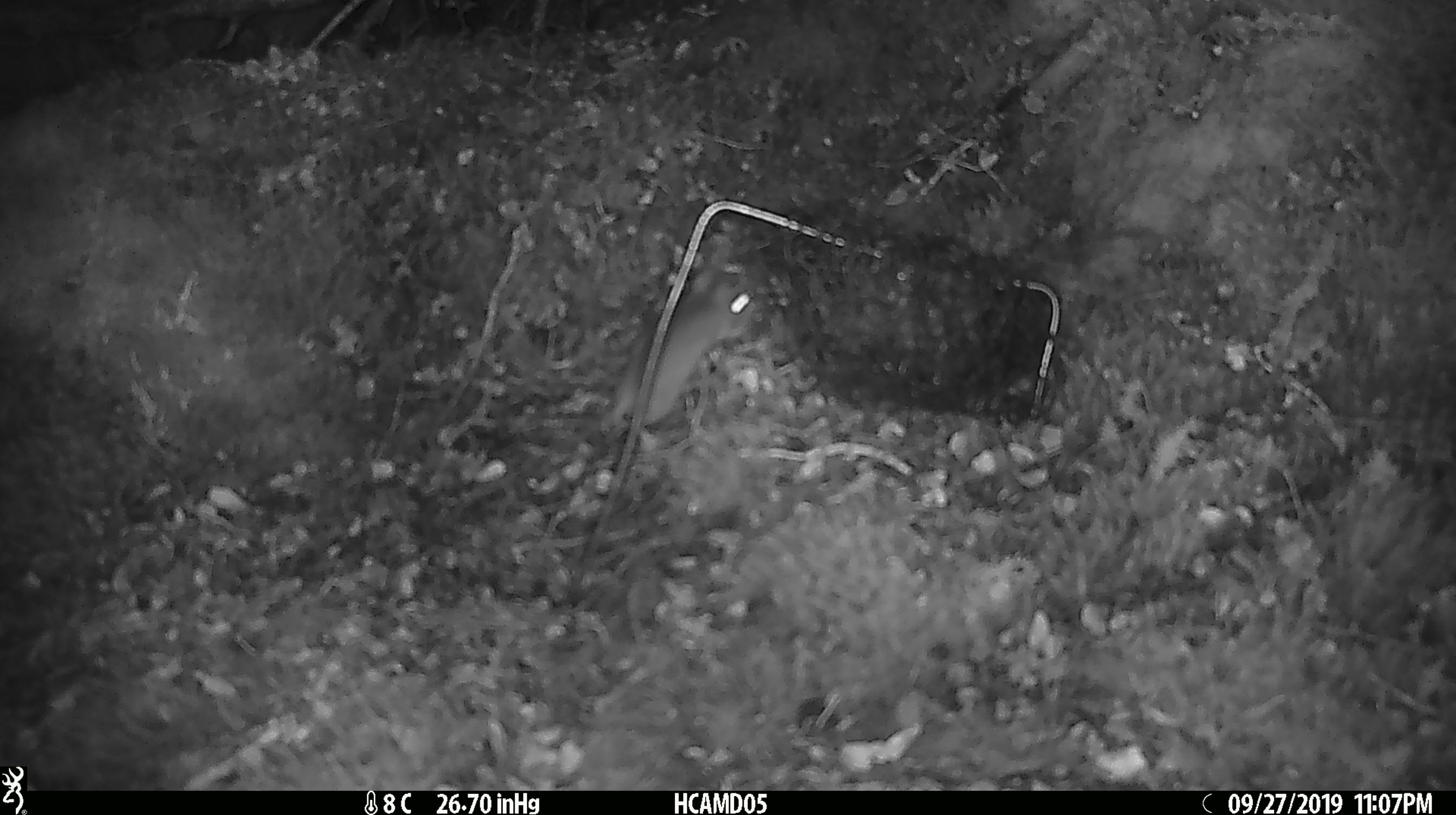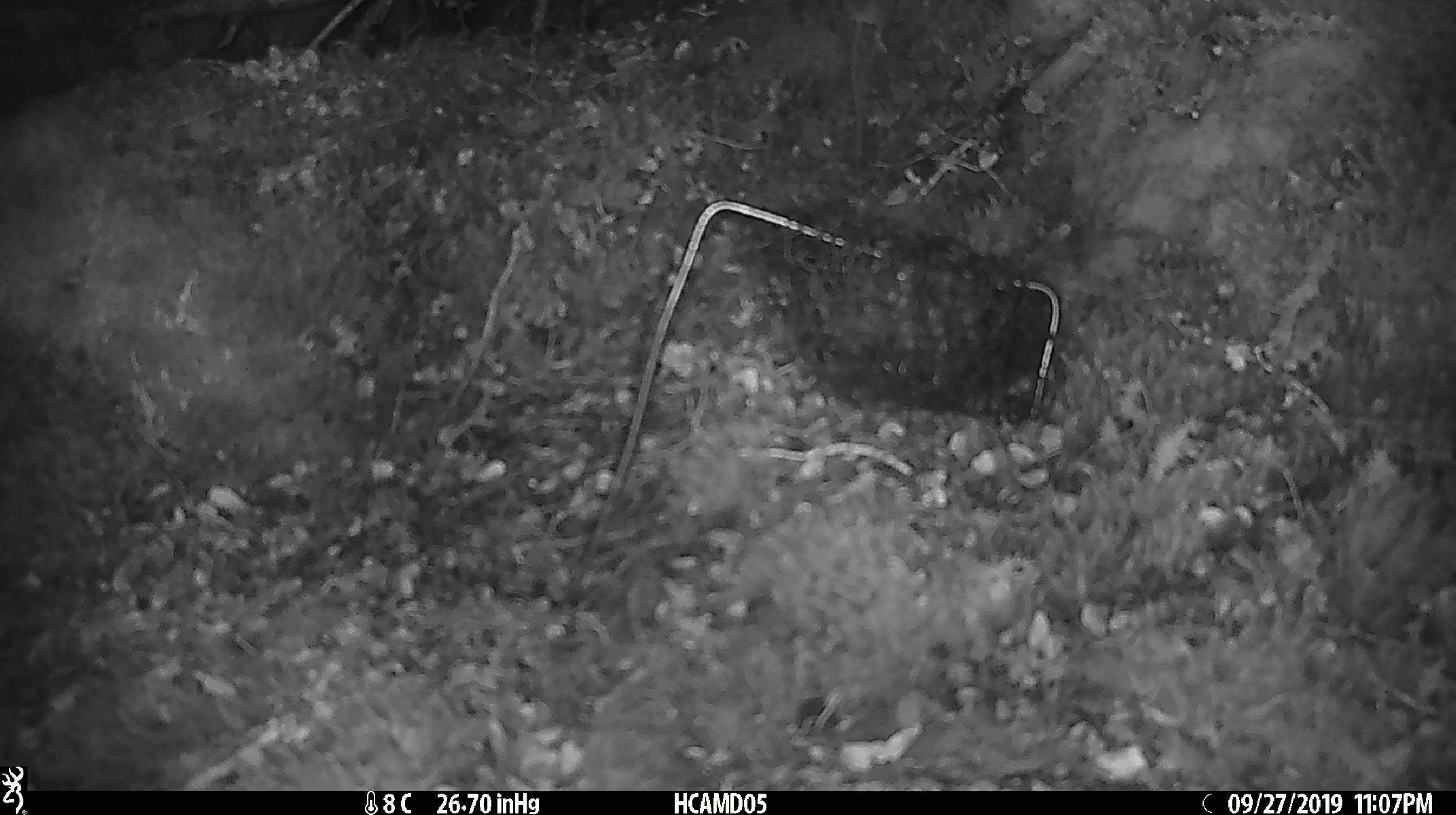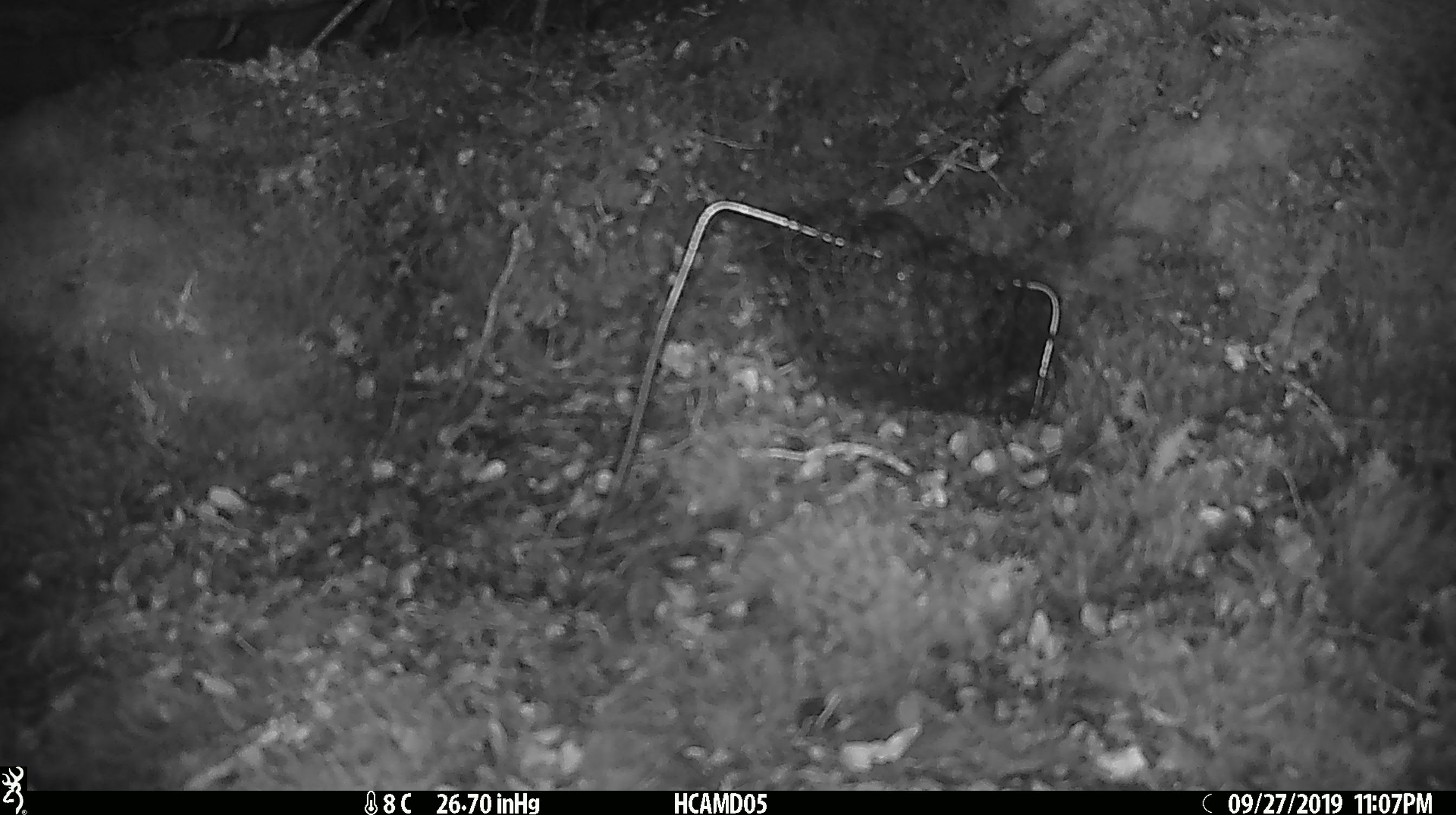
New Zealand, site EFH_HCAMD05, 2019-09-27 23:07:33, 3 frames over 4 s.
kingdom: Animalia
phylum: Chordata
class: Mammalia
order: Rodentia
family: Muridae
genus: Mus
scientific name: Mus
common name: mouse